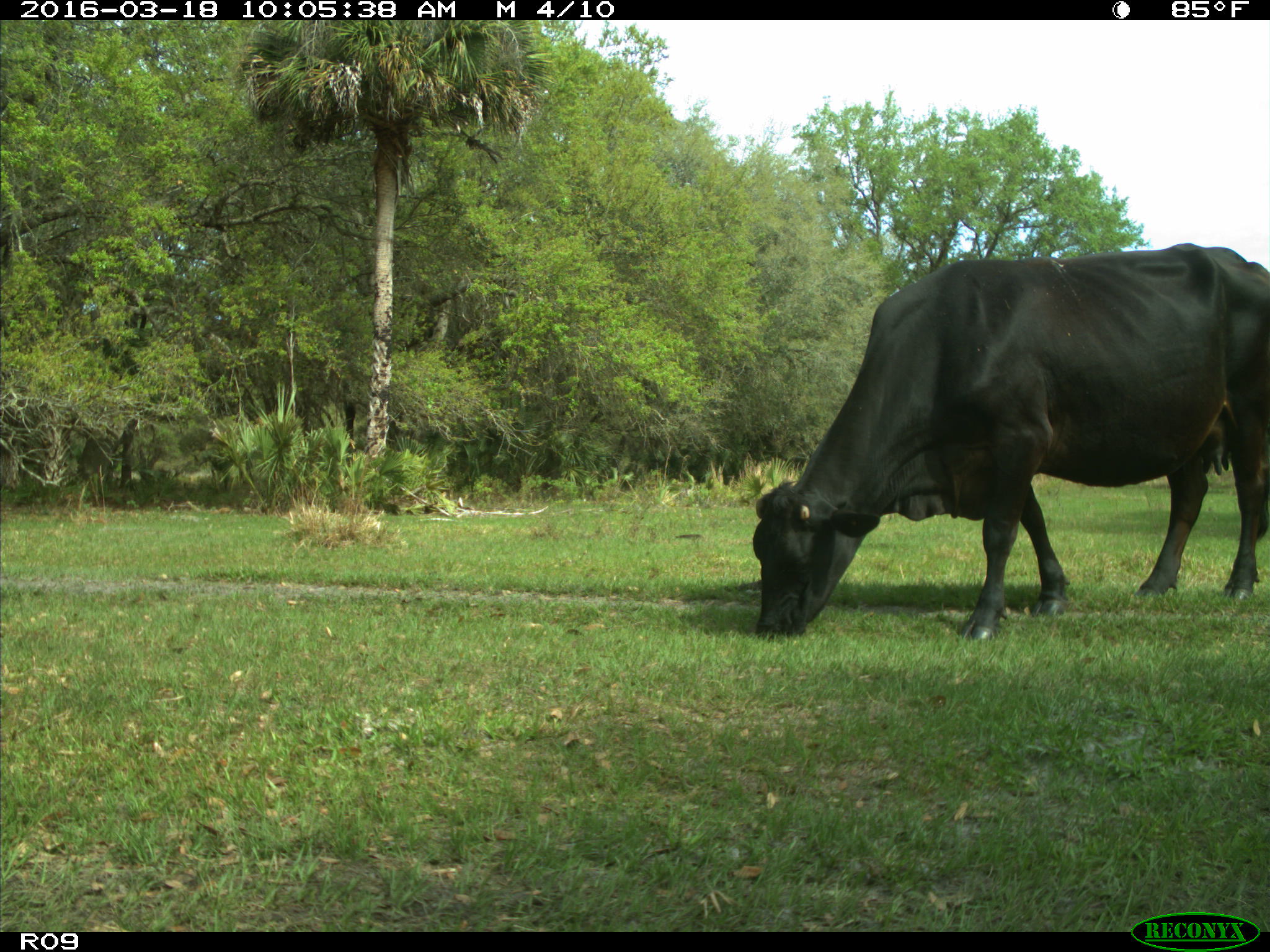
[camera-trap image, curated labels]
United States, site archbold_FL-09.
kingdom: Animalia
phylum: Chordata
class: Mammalia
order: Artiodactyla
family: Bovidae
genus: Bos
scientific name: Bos taurus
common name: domestic cow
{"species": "Bos taurus (domestic cow)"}